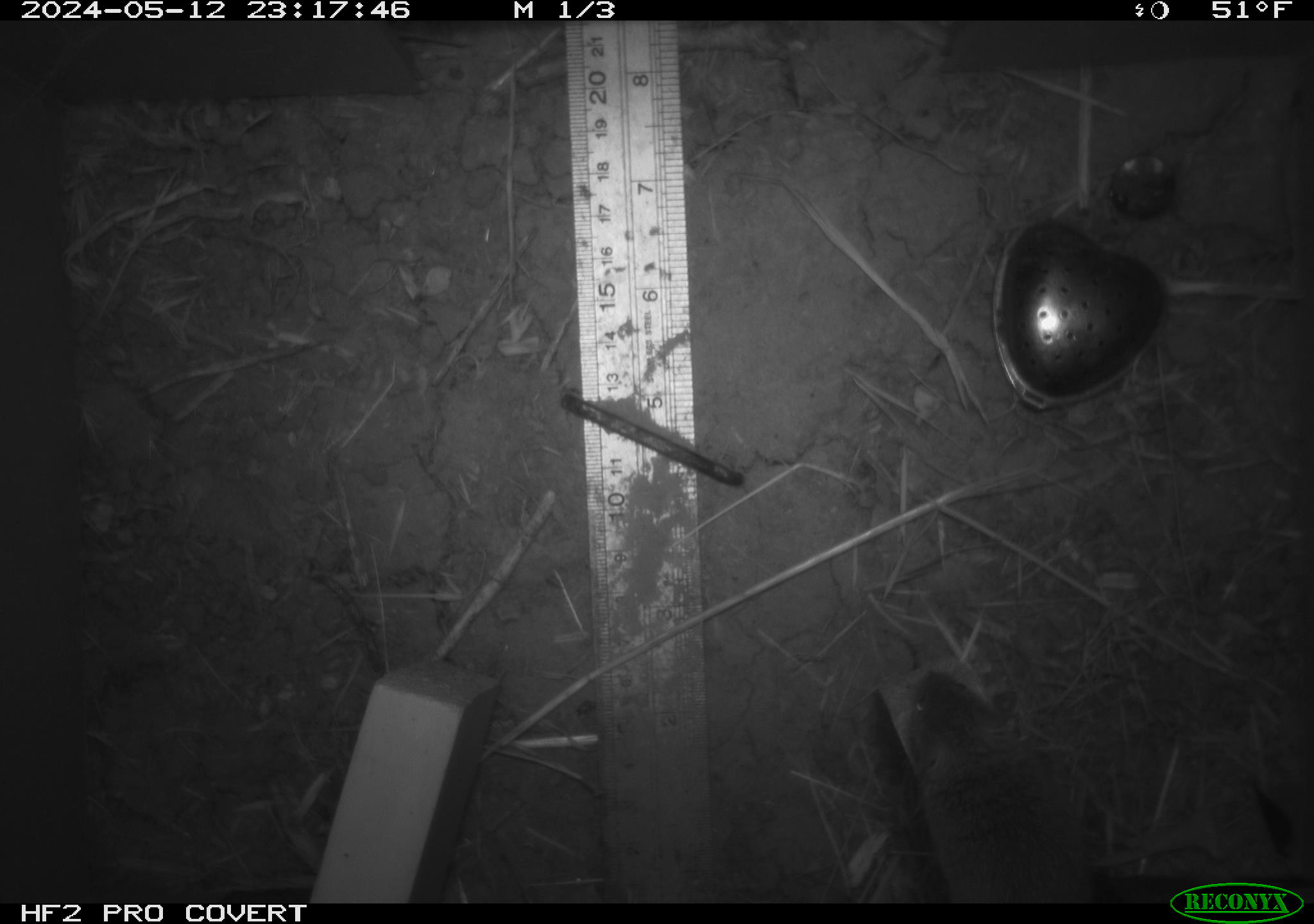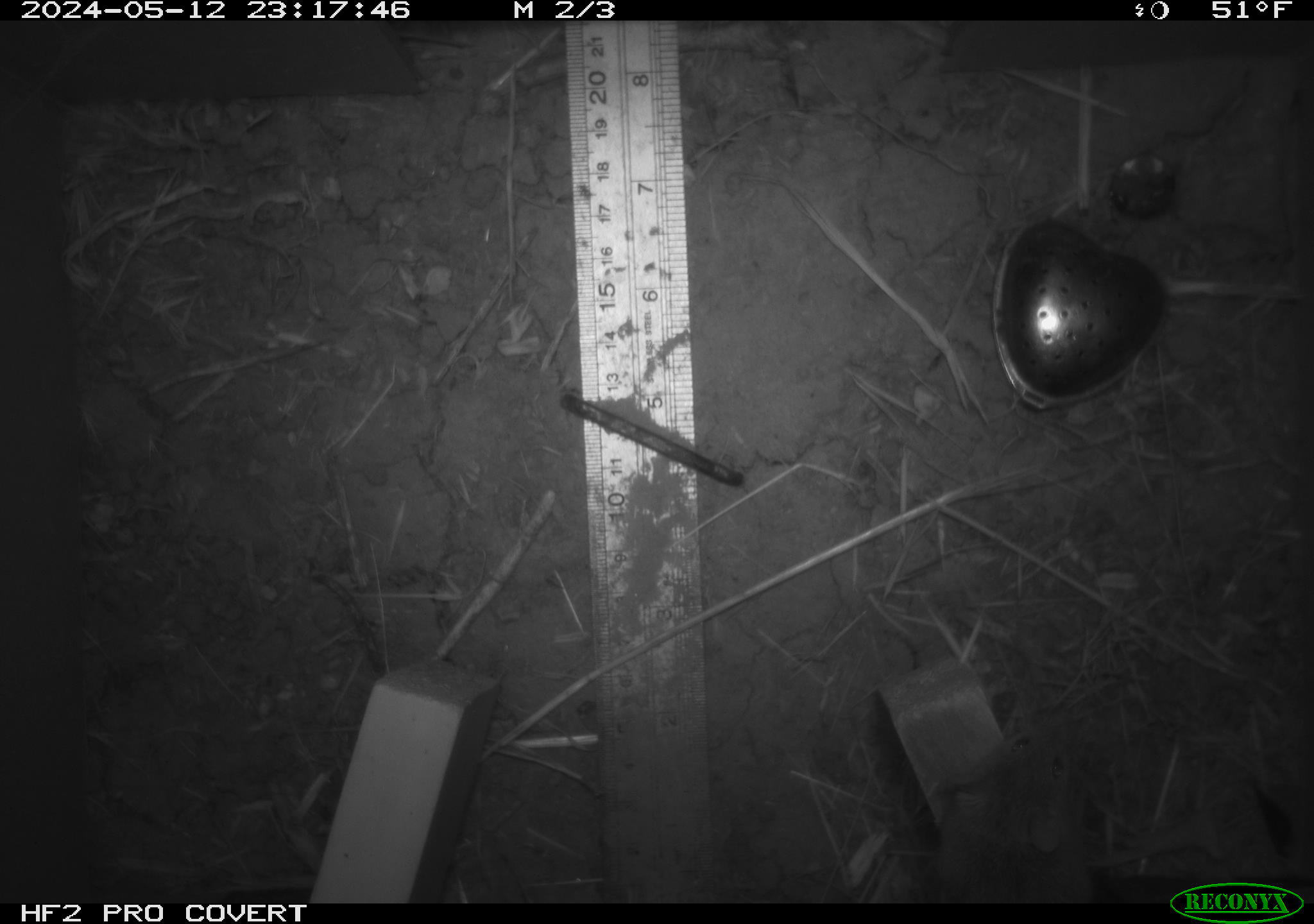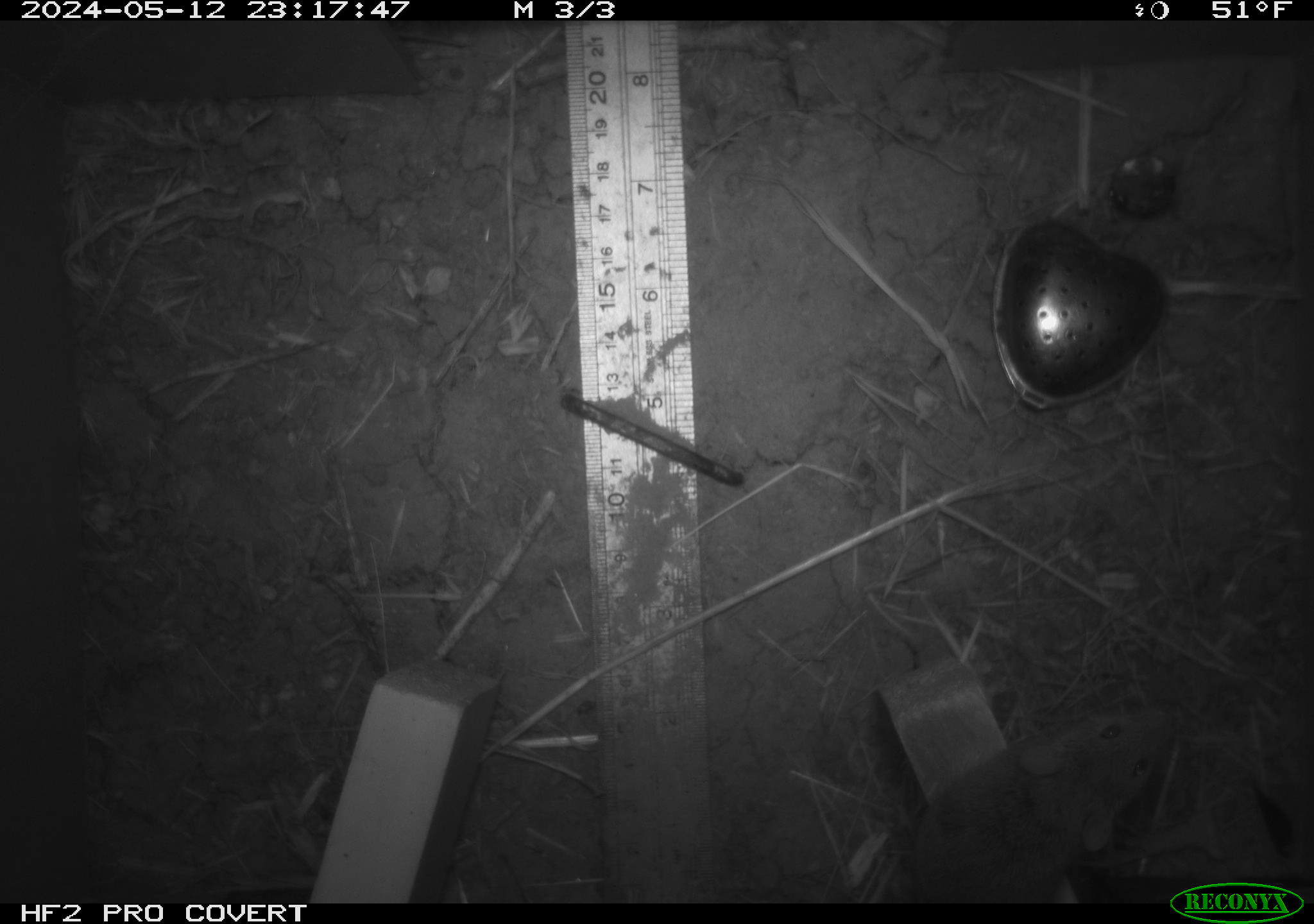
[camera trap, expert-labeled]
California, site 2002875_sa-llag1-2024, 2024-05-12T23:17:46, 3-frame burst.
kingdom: Animalia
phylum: Chordata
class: Mammalia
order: Rodentia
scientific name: Rodentia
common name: mouse species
Mouse species (Rodentia).